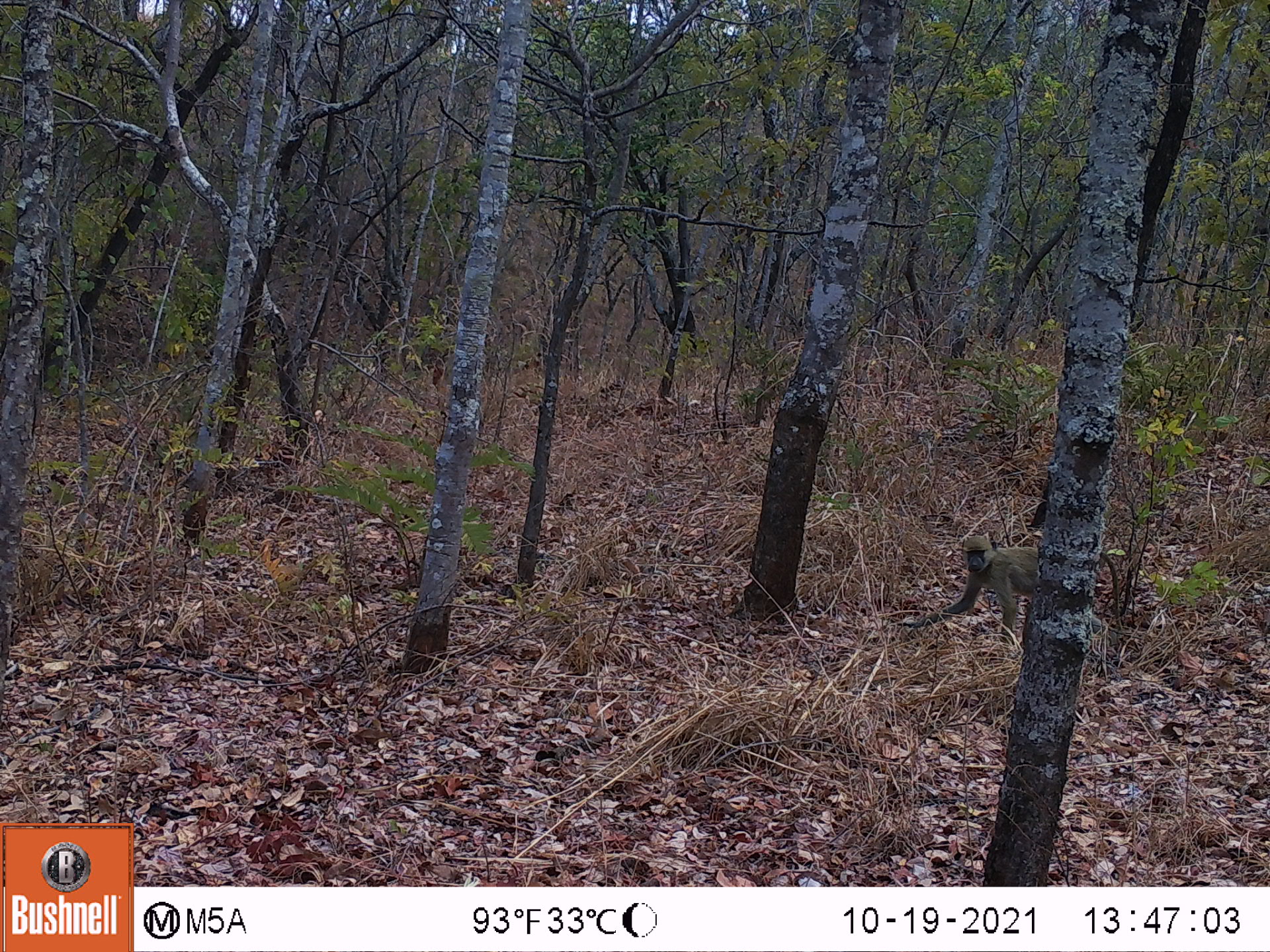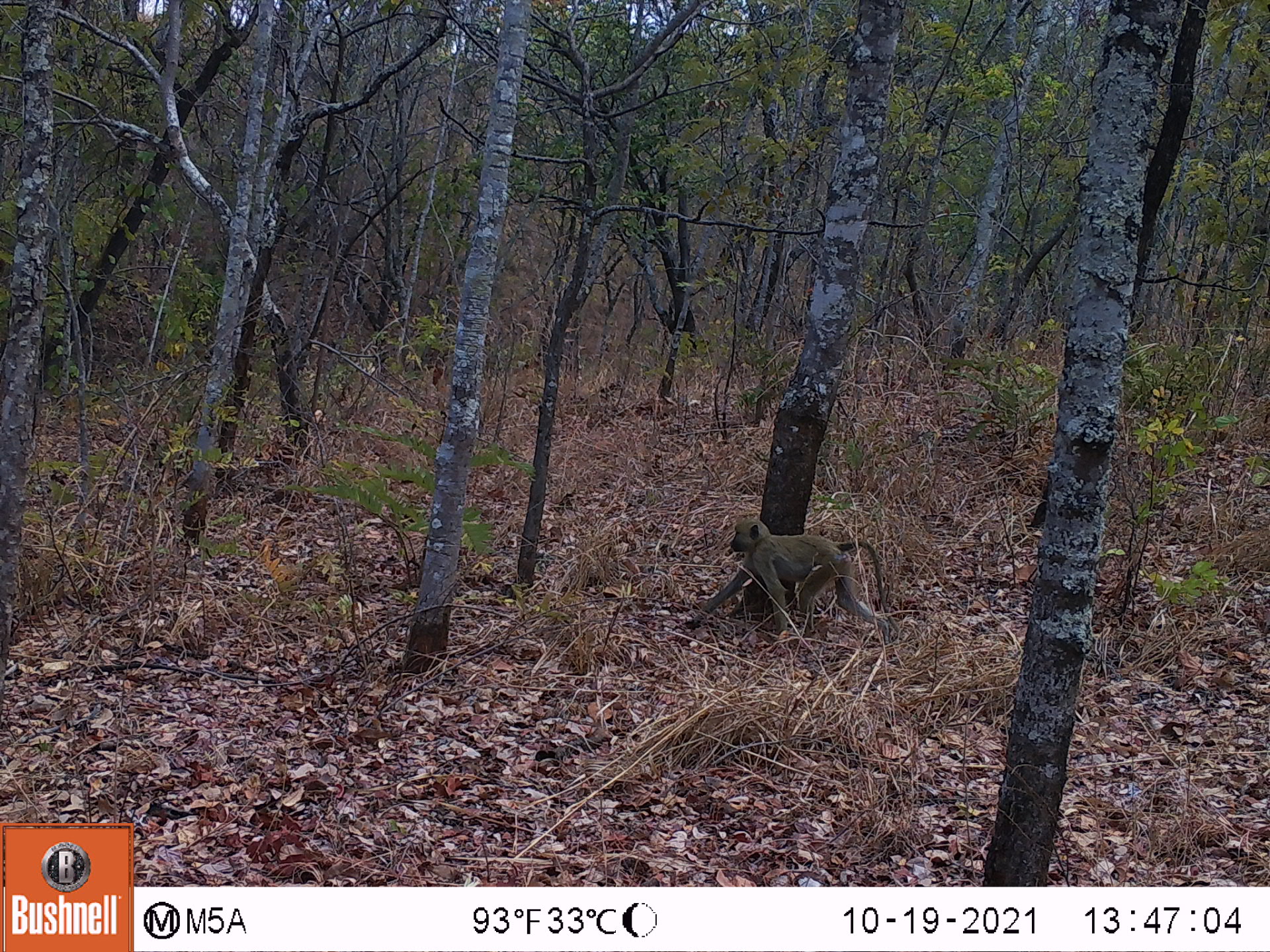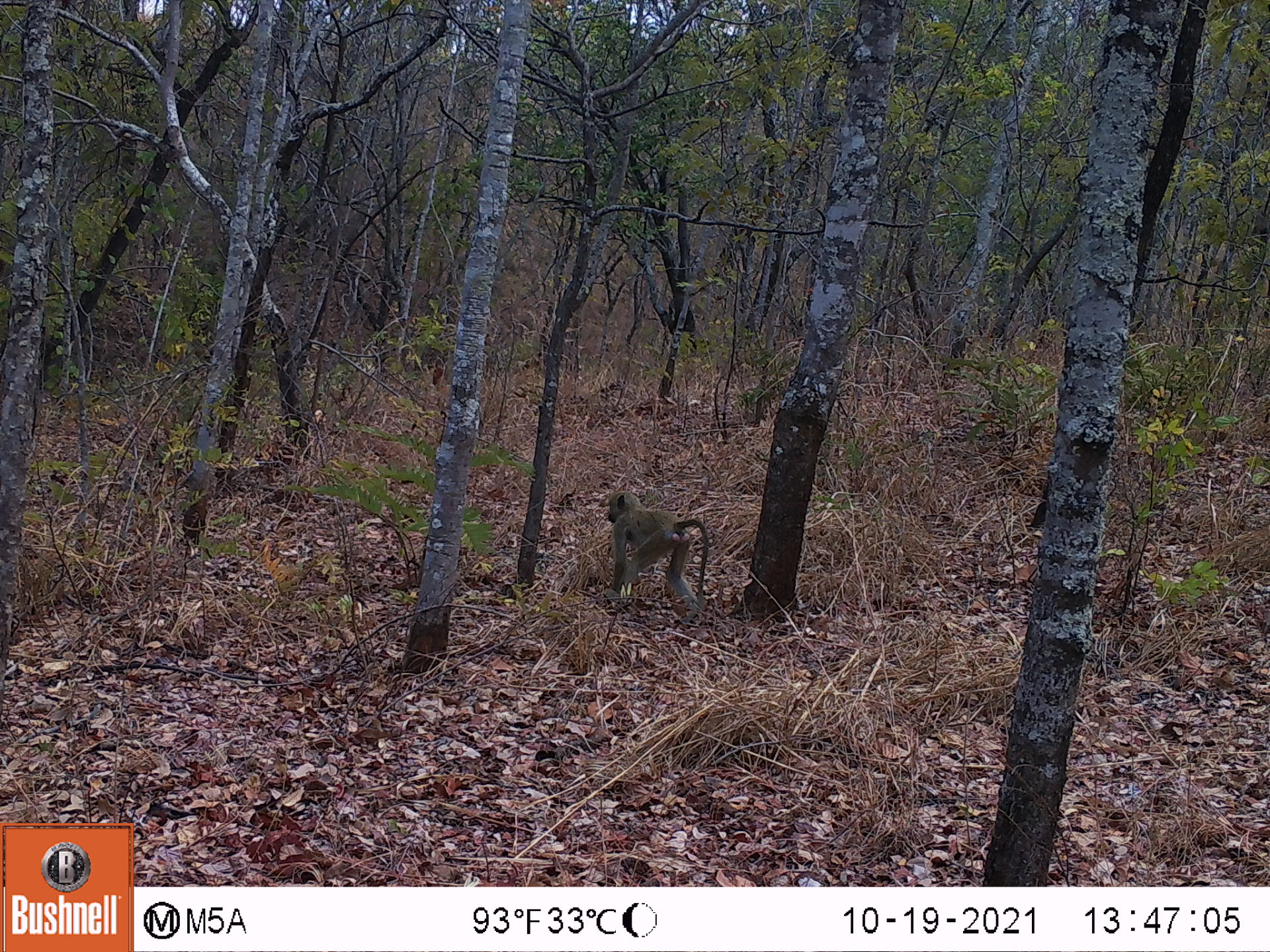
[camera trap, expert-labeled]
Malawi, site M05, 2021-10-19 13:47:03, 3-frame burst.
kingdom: Animalia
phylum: Chordata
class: Mammalia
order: Primates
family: Cercopithecidae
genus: Papio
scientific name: Papio cynocephalus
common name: yellow baboon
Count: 1.